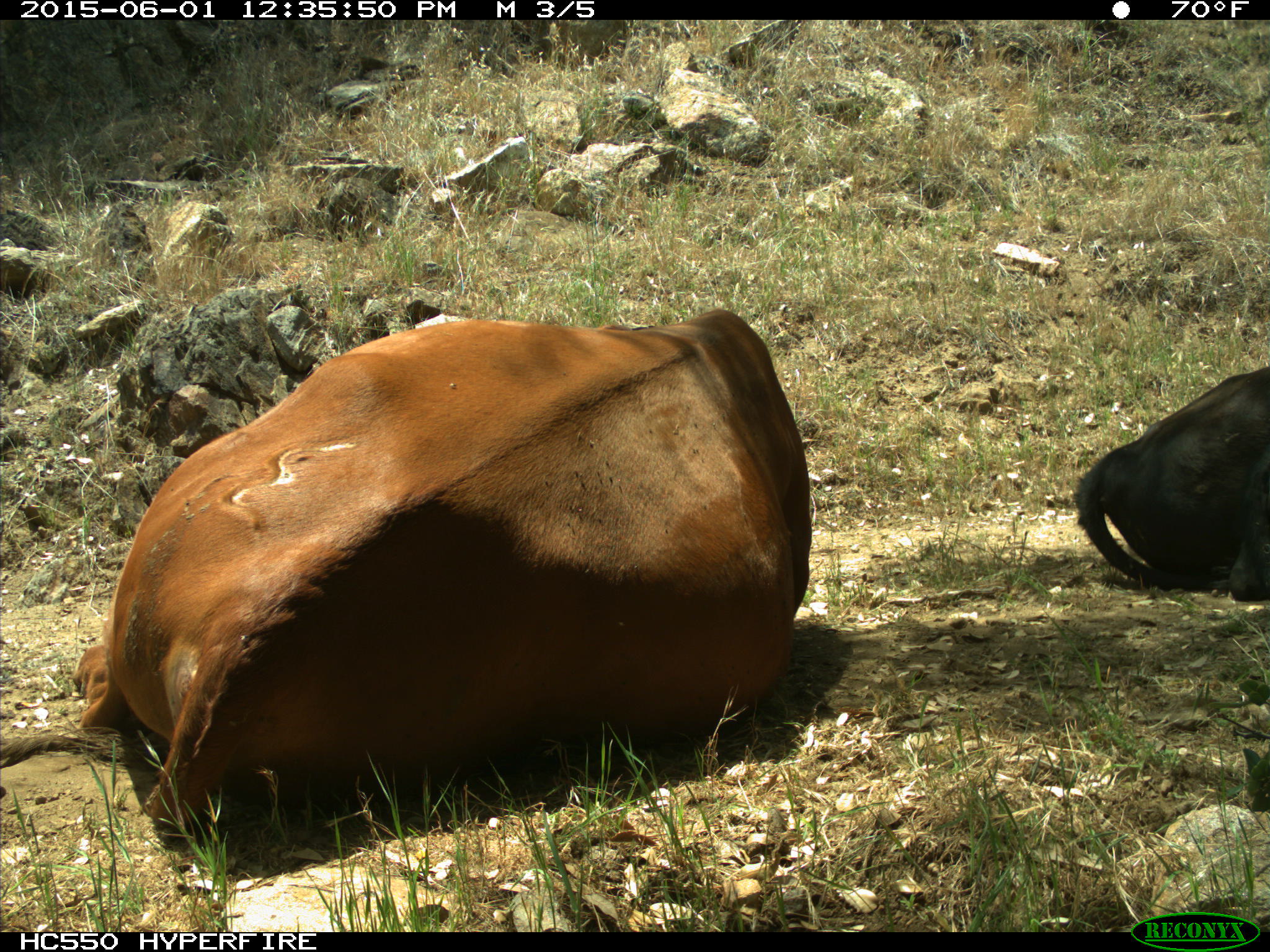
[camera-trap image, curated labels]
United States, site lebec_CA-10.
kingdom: Animalia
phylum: Chordata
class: Mammalia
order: Artiodactyla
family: Bovidae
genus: Bos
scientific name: Bos taurus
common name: domestic cow